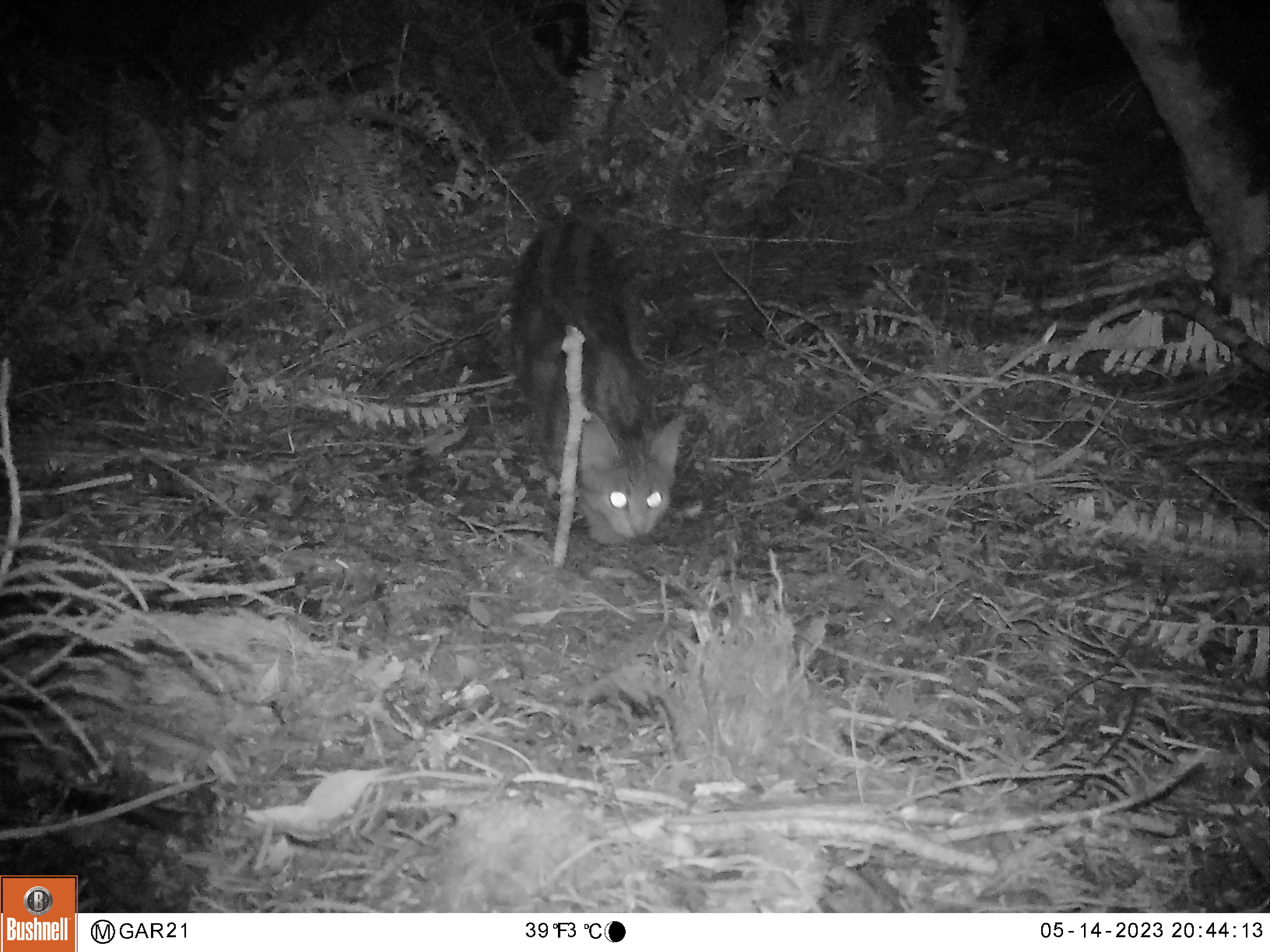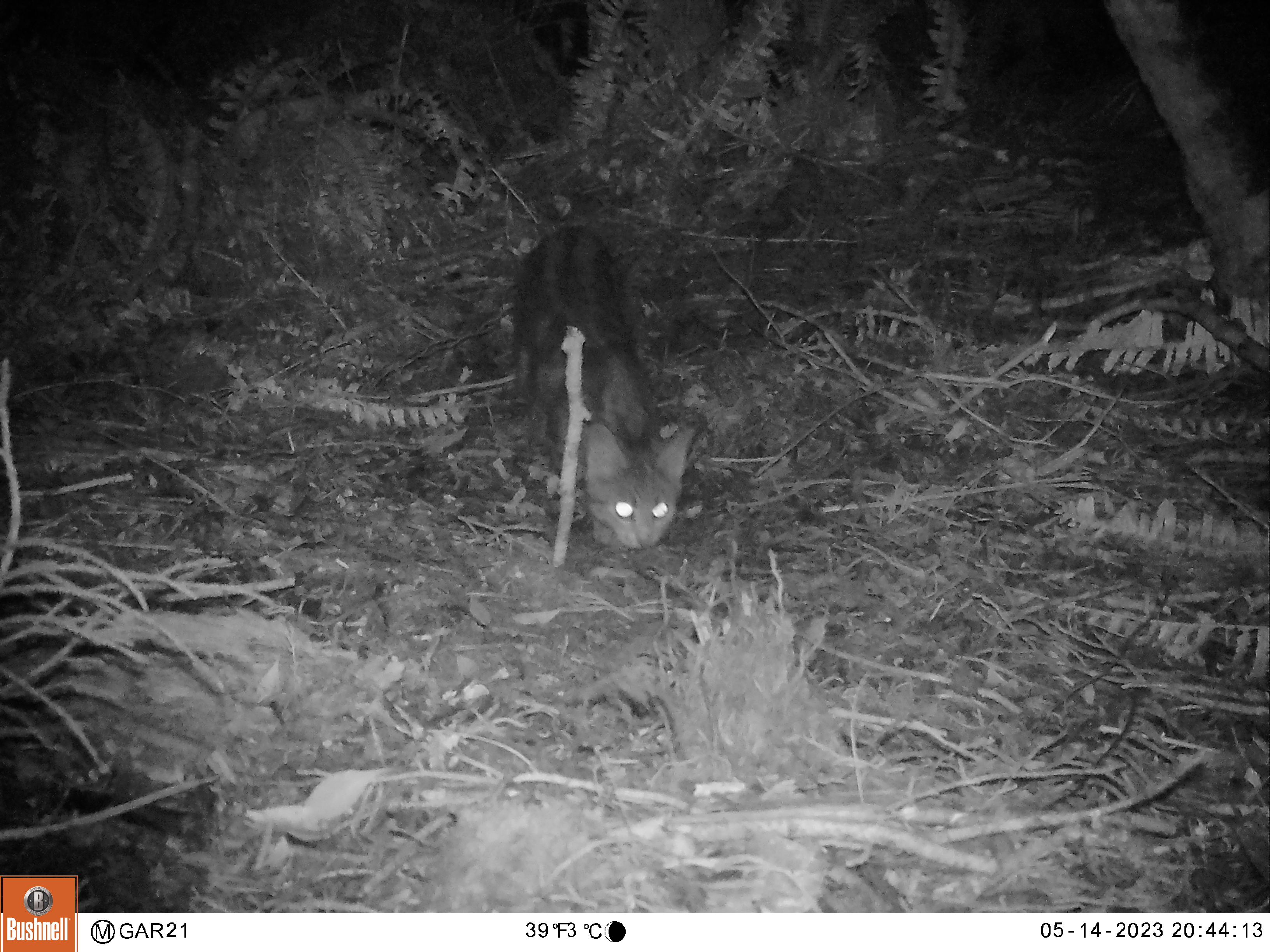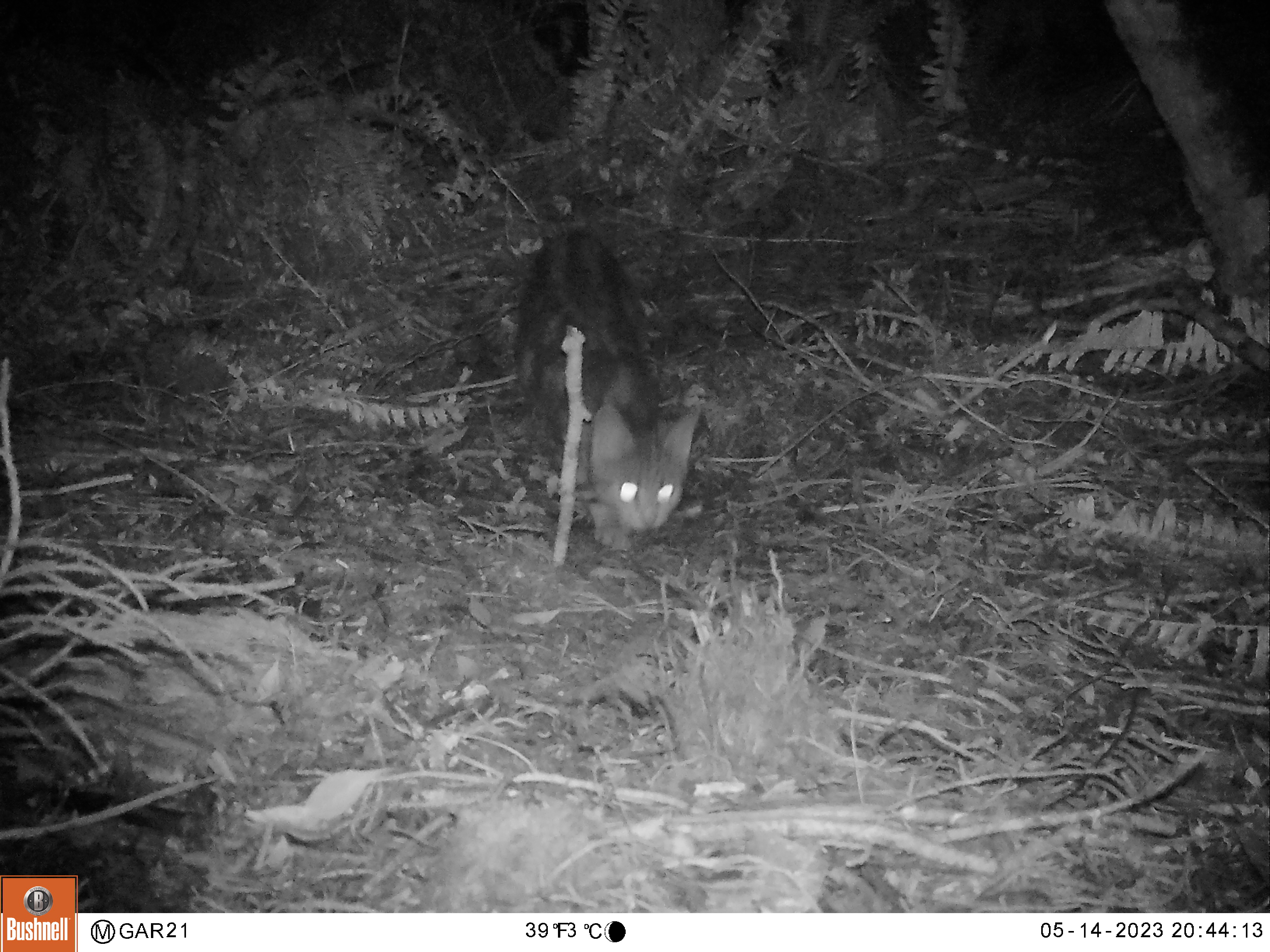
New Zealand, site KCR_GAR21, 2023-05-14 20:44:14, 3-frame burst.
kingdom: Animalia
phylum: Chordata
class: Mammalia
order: Carnivora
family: Felidae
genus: Felis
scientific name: Felis catus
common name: domestic cat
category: cat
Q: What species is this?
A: Cat (domestic cat) (Felis catus).